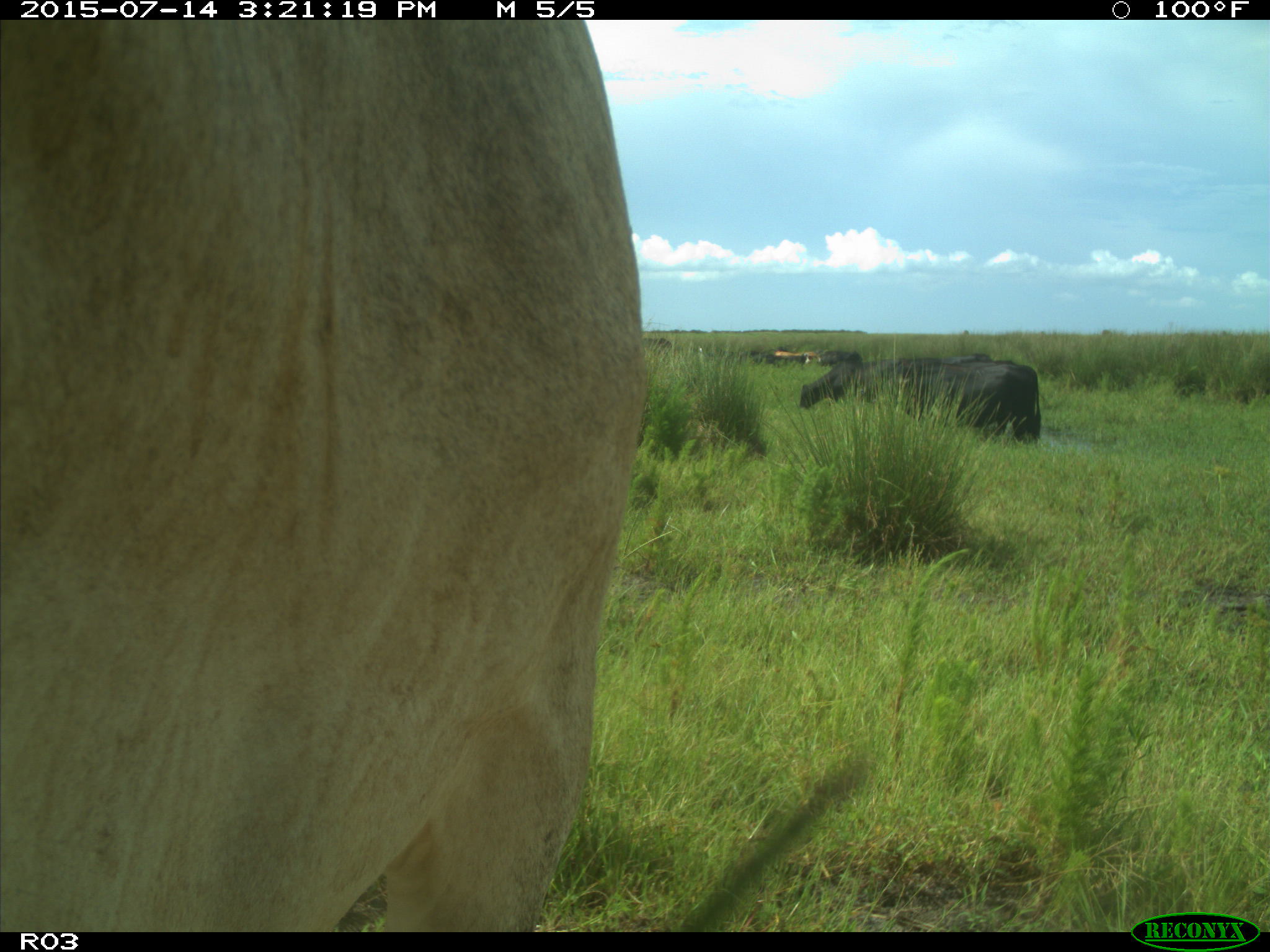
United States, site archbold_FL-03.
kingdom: Animalia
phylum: Chordata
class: Mammalia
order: Artiodactyla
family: Bovidae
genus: Bos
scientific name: Bos taurus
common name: domestic cow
Bos taurus (domestic cow).